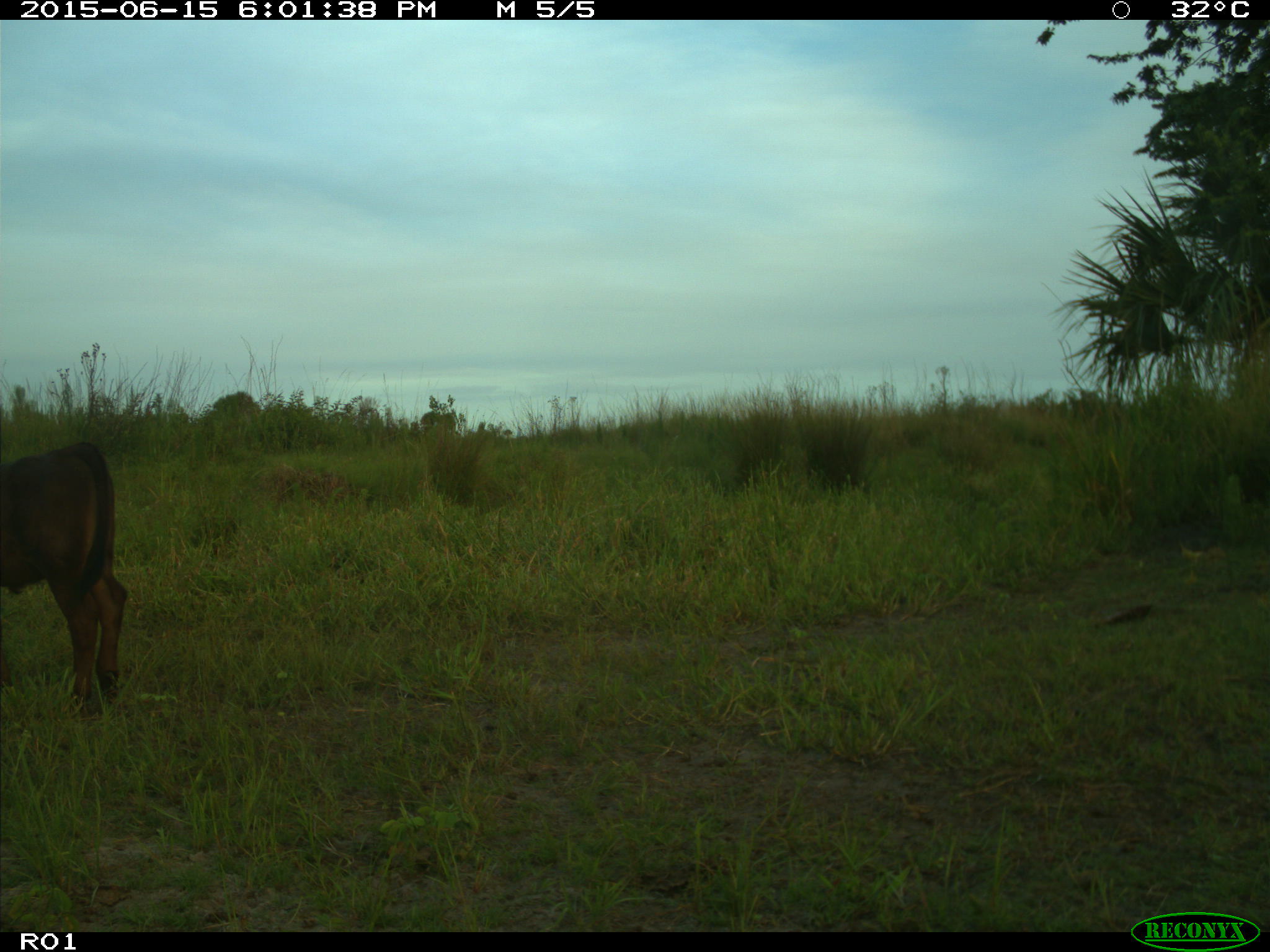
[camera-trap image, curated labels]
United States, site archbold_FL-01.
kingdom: Animalia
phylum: Chordata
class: Mammalia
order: Artiodactyla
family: Bovidae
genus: Bos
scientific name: Bos taurus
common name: domestic cow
Bos taurus (domestic cow).